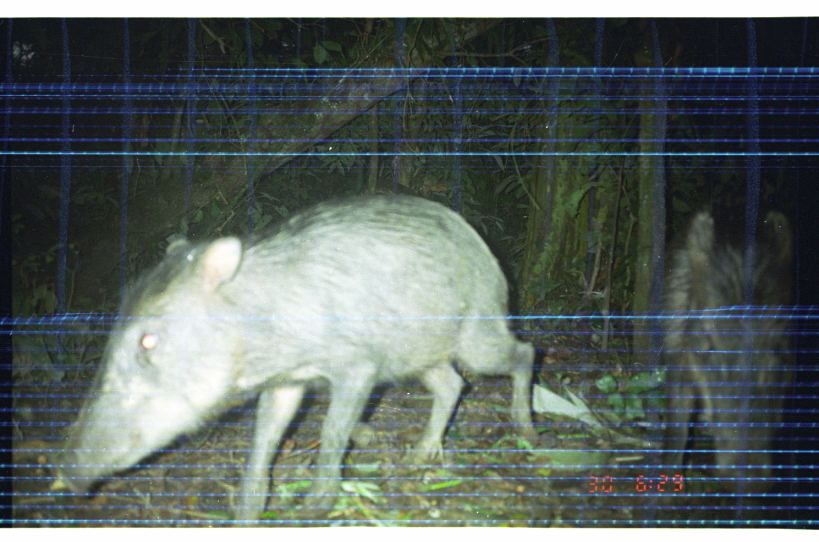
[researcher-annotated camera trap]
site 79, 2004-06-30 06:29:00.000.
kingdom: Animalia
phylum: Chordata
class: Mammalia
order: Artiodactyla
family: Tayassuidae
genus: Tayassu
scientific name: Tayassu pecari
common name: white-lipped peccary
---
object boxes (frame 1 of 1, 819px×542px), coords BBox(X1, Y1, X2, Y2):
tayassu pecari: BBox(53, 190, 538, 522); BBox(650, 202, 798, 510)